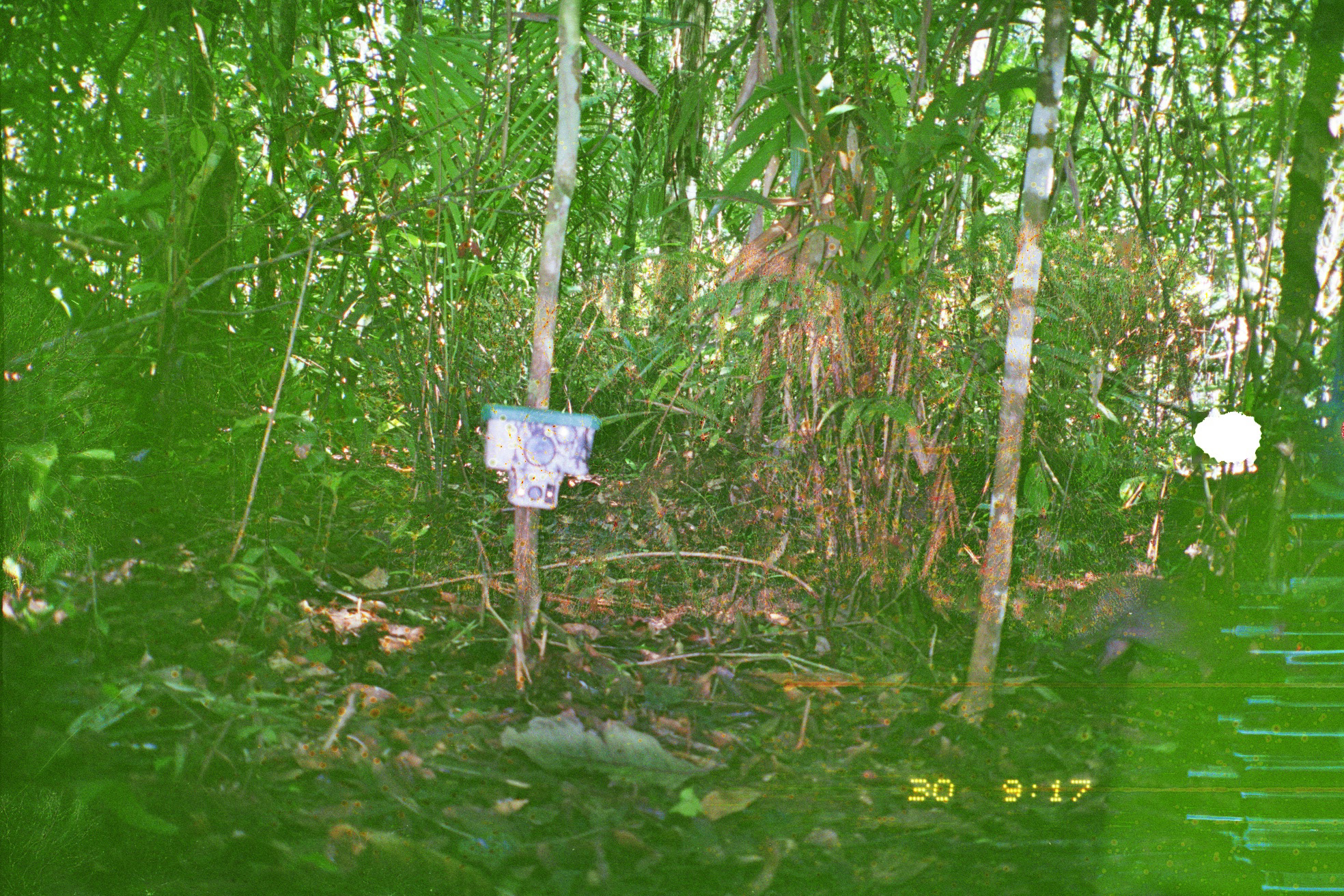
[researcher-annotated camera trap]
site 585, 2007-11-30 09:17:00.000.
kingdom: Animalia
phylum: Chordata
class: Mammalia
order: Rodentia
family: Dasyproctidae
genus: Dasyprocta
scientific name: Dasyprocta punctata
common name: central american agouti